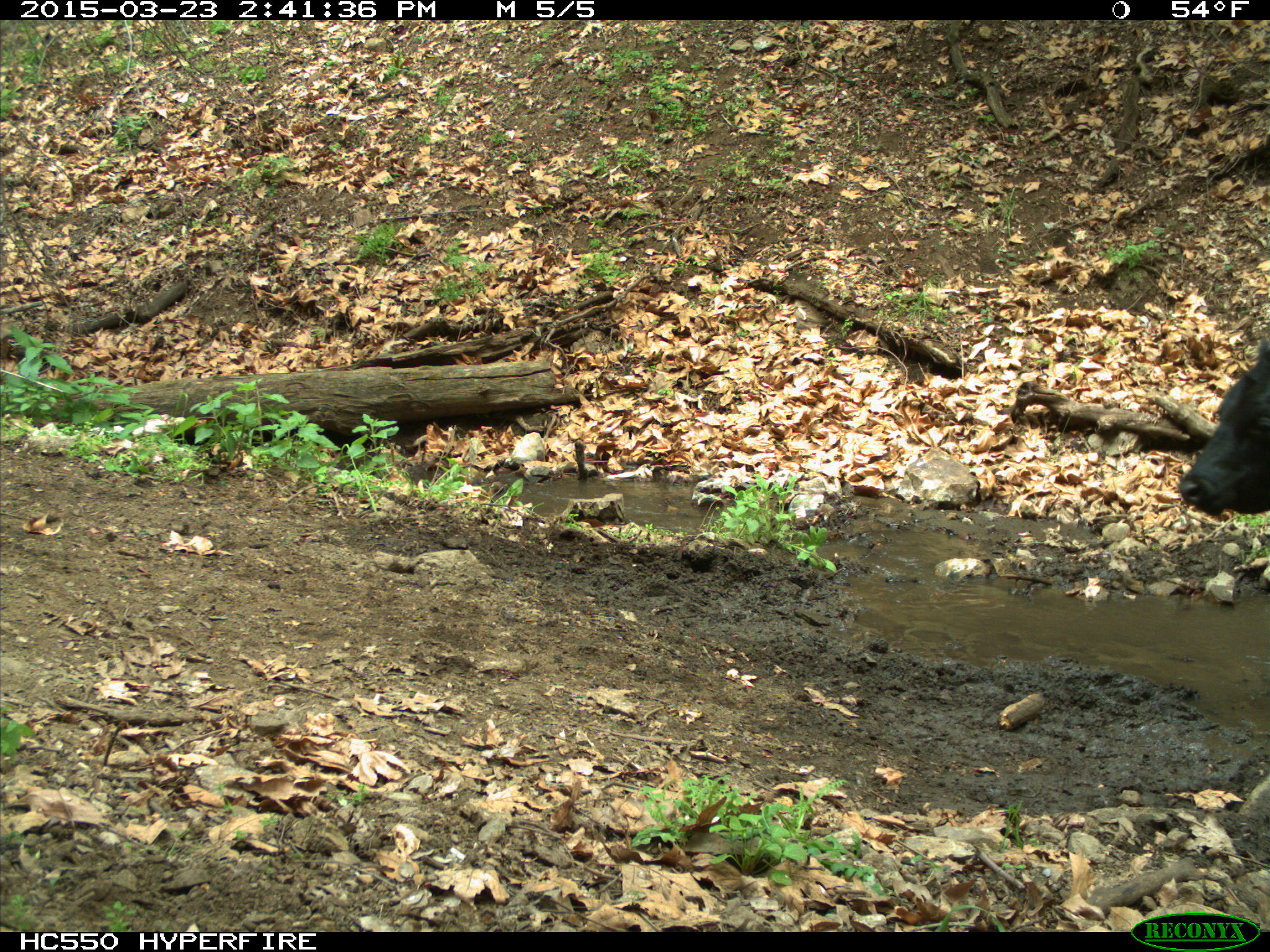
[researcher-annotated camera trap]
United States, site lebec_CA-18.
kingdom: Animalia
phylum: Chordata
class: Mammalia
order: Artiodactyla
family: Bovidae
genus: Bos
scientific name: Bos taurus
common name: domestic cow